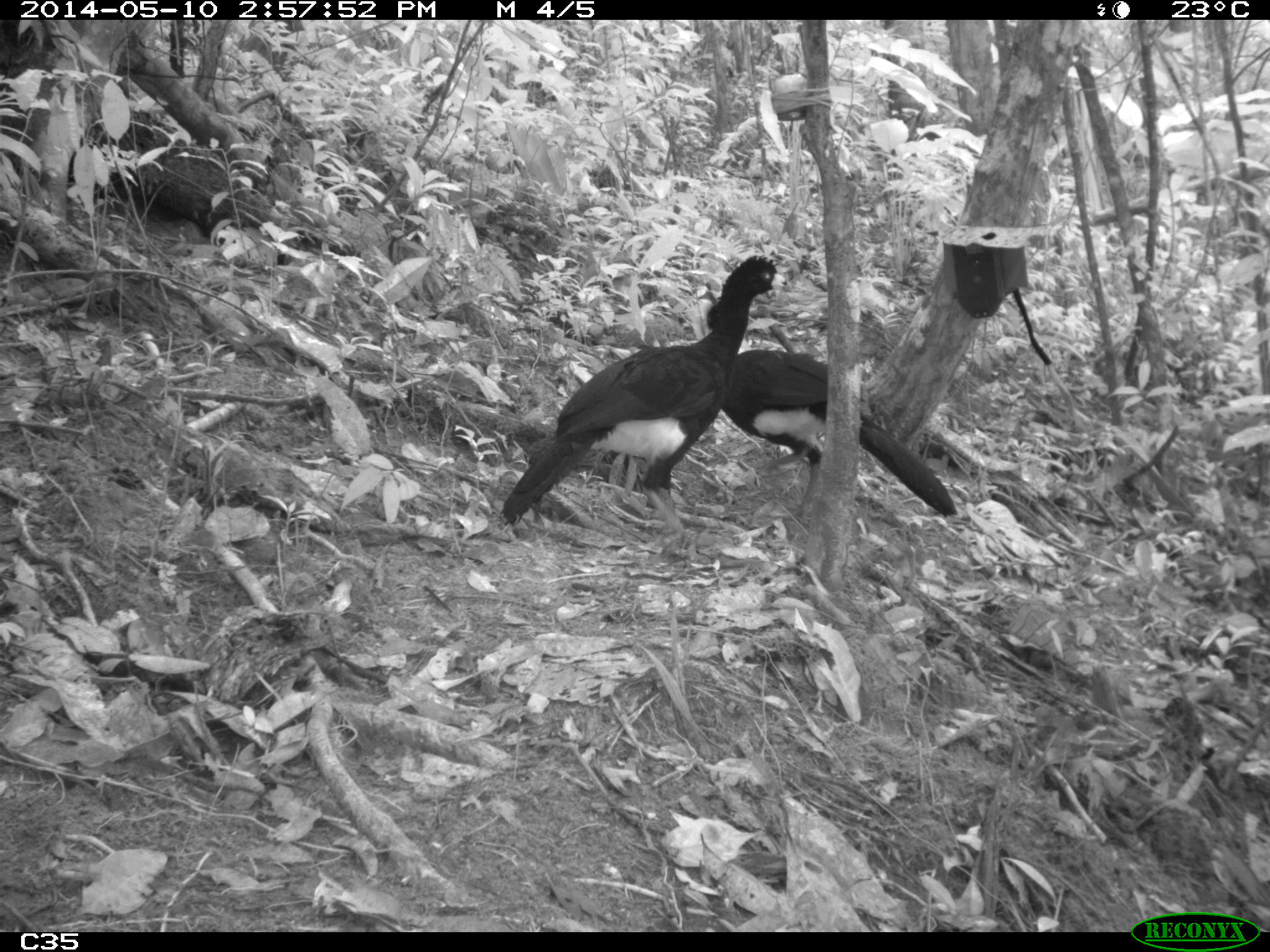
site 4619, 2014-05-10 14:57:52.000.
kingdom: Animalia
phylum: Chordata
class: Aves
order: Galliformes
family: Cracidae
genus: Crax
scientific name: Crax alector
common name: black curassow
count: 2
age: adult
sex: female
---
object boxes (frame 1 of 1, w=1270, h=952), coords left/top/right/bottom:
crax alector: 499/252/784/523; 723/344/963/518